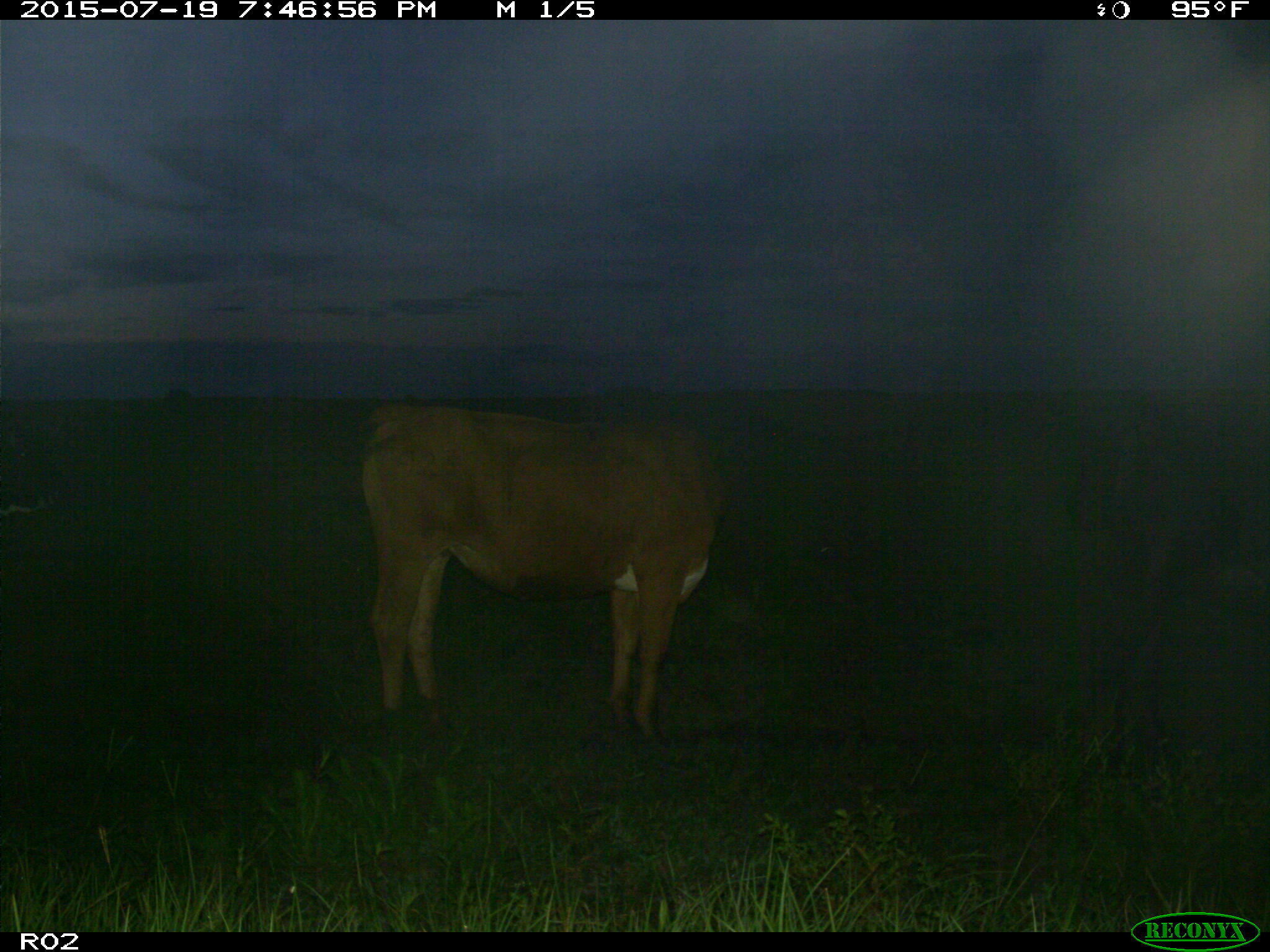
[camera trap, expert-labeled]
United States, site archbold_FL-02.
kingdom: Animalia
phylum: Chordata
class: Mammalia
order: Artiodactyla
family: Bovidae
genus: Bos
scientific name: Bos taurus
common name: domestic cow